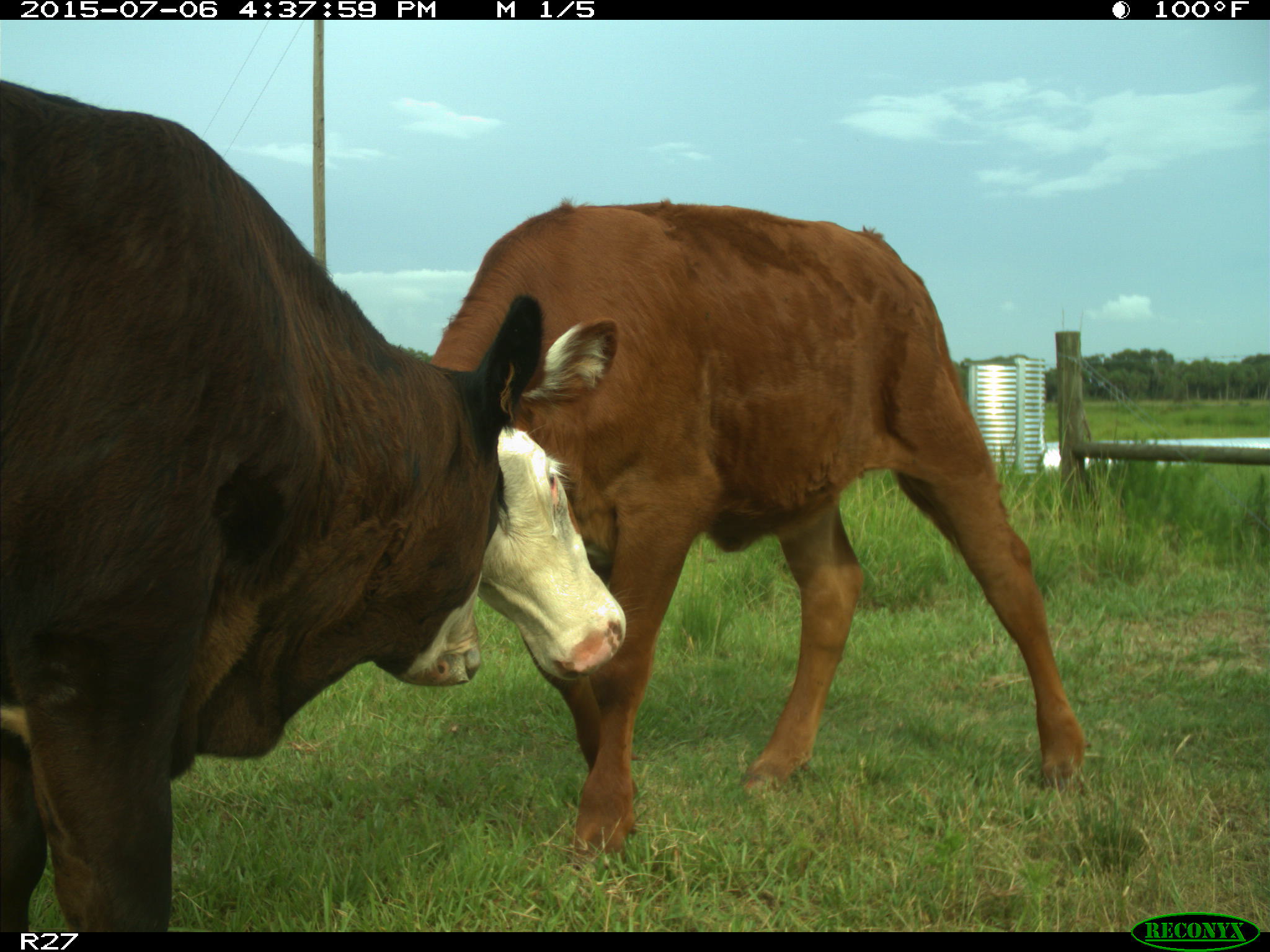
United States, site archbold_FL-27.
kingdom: Animalia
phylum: Chordata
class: Mammalia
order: Artiodactyla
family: Bovidae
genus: Bos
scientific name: Bos taurus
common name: domestic cow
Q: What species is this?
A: Bos taurus (domestic cow).